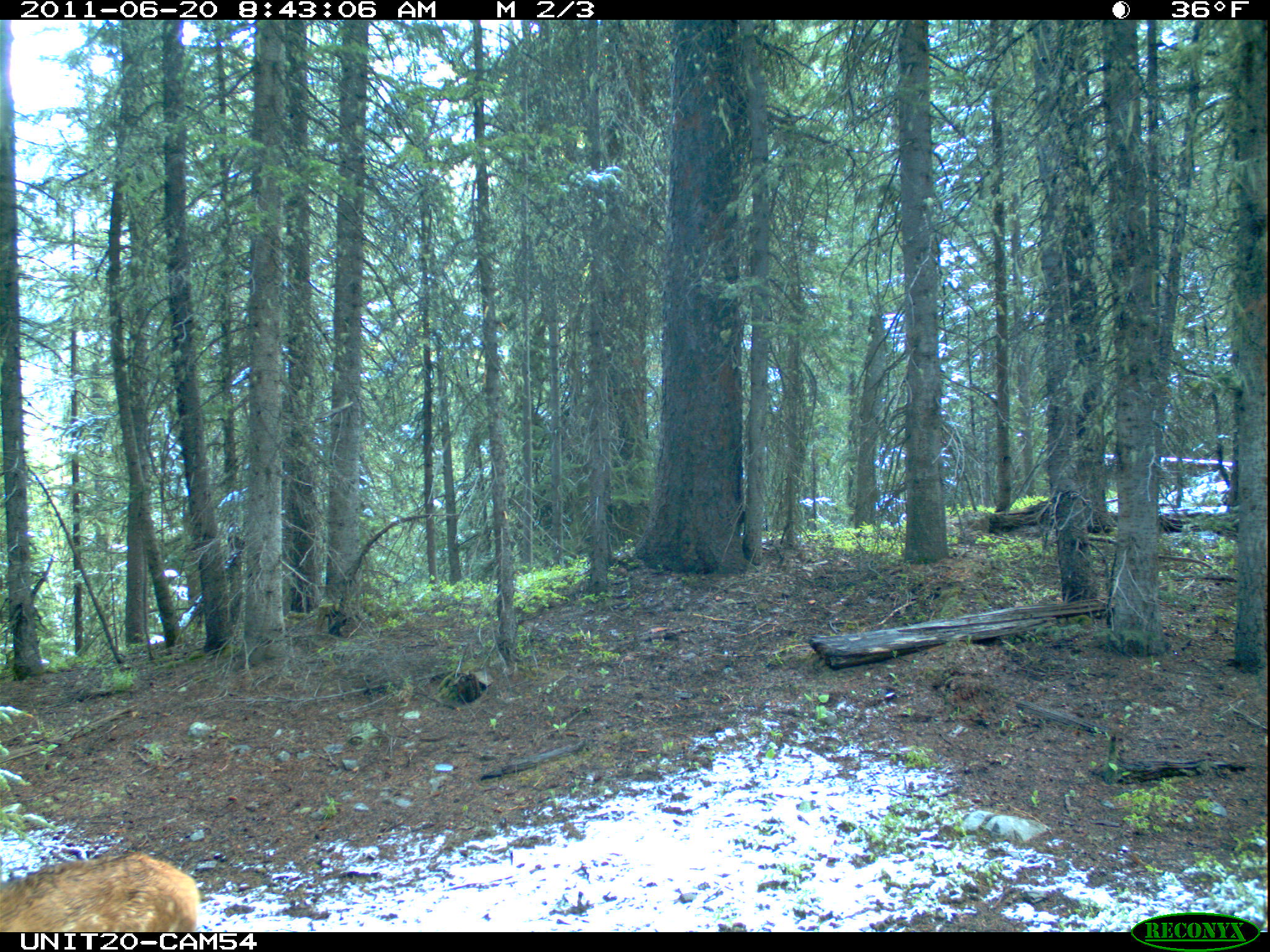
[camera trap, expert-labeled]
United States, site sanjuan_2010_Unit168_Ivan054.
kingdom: Animalia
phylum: Chordata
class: Mammalia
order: Artiodactyla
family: Cervidae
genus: Cervus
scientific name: Cervus elaphus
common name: red deer